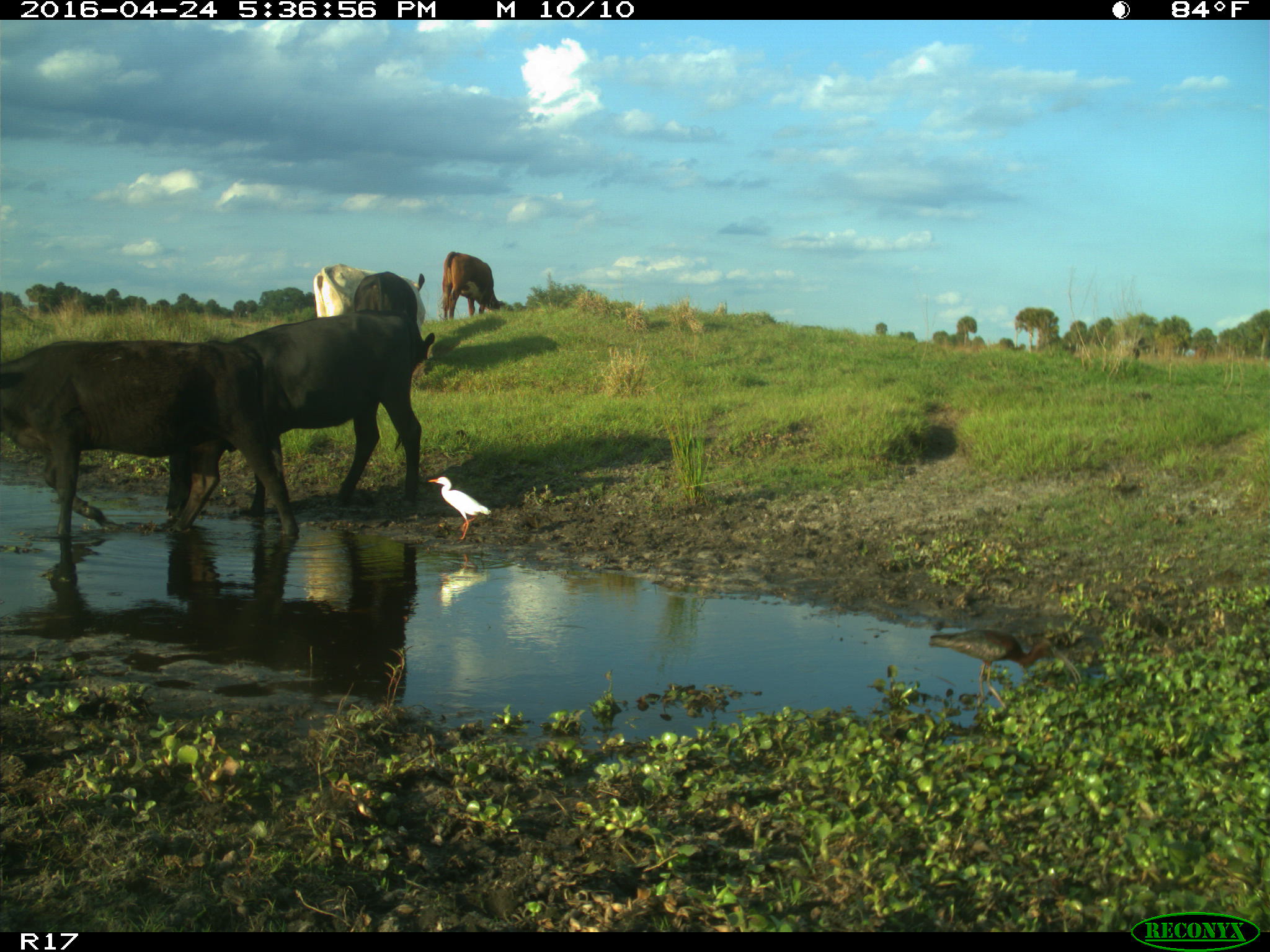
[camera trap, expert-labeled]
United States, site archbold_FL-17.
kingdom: Animalia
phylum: Chordata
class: Mammalia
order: Artiodactyla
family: Bovidae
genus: Bos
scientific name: Bos taurus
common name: domestic cow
Bos taurus (domestic cow).